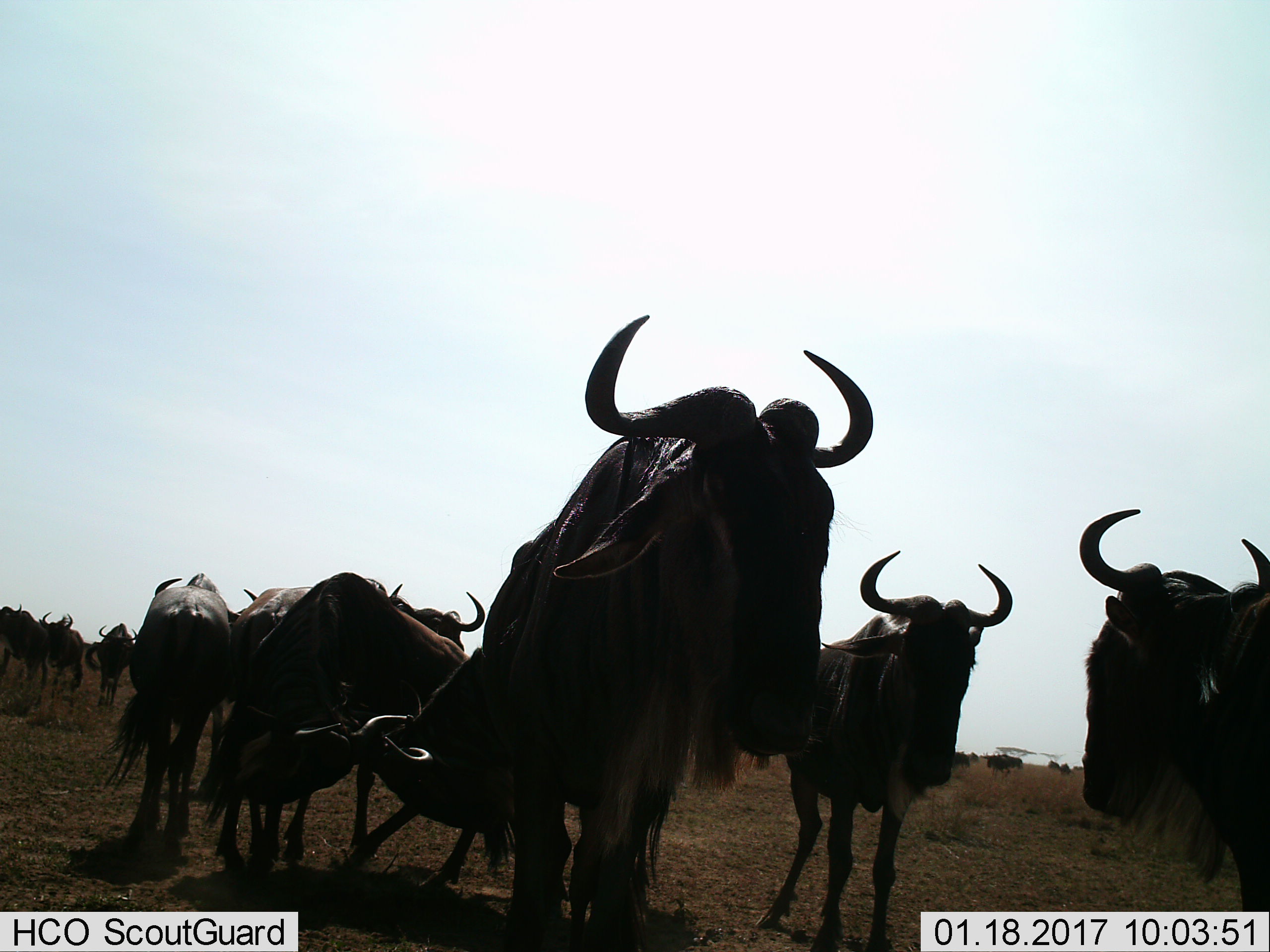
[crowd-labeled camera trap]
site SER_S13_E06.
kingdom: Animalia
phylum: Chordata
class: Mammalia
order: Artiodactyla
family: Bovidae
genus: Connochaetes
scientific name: Connochaetes taurinus taurinus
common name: blue wildebeest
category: wildebeestblue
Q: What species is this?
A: Wildebeestblue (blue wildebeest) (Connochaetes taurinus taurinus).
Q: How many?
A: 11-50.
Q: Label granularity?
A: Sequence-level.